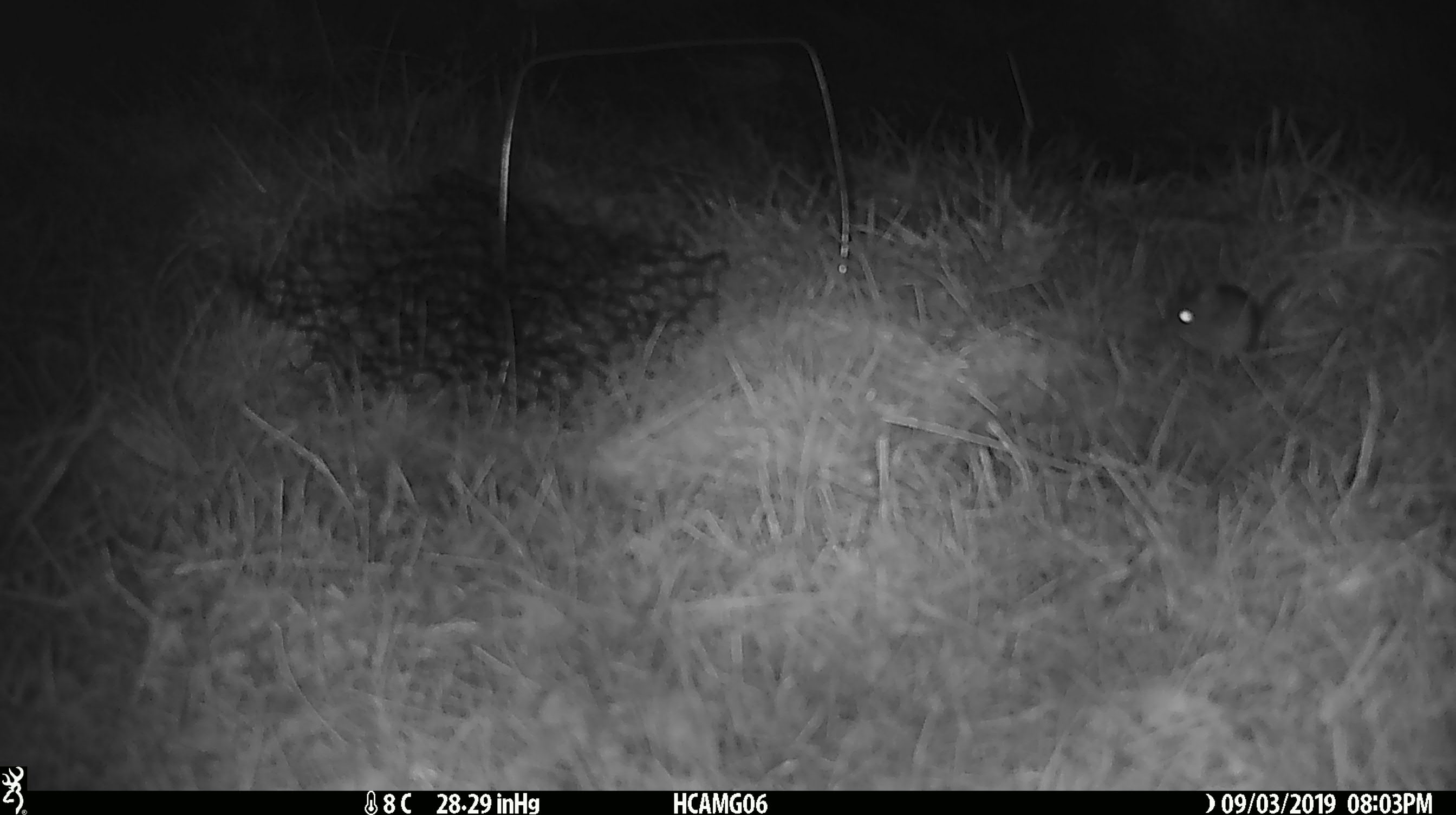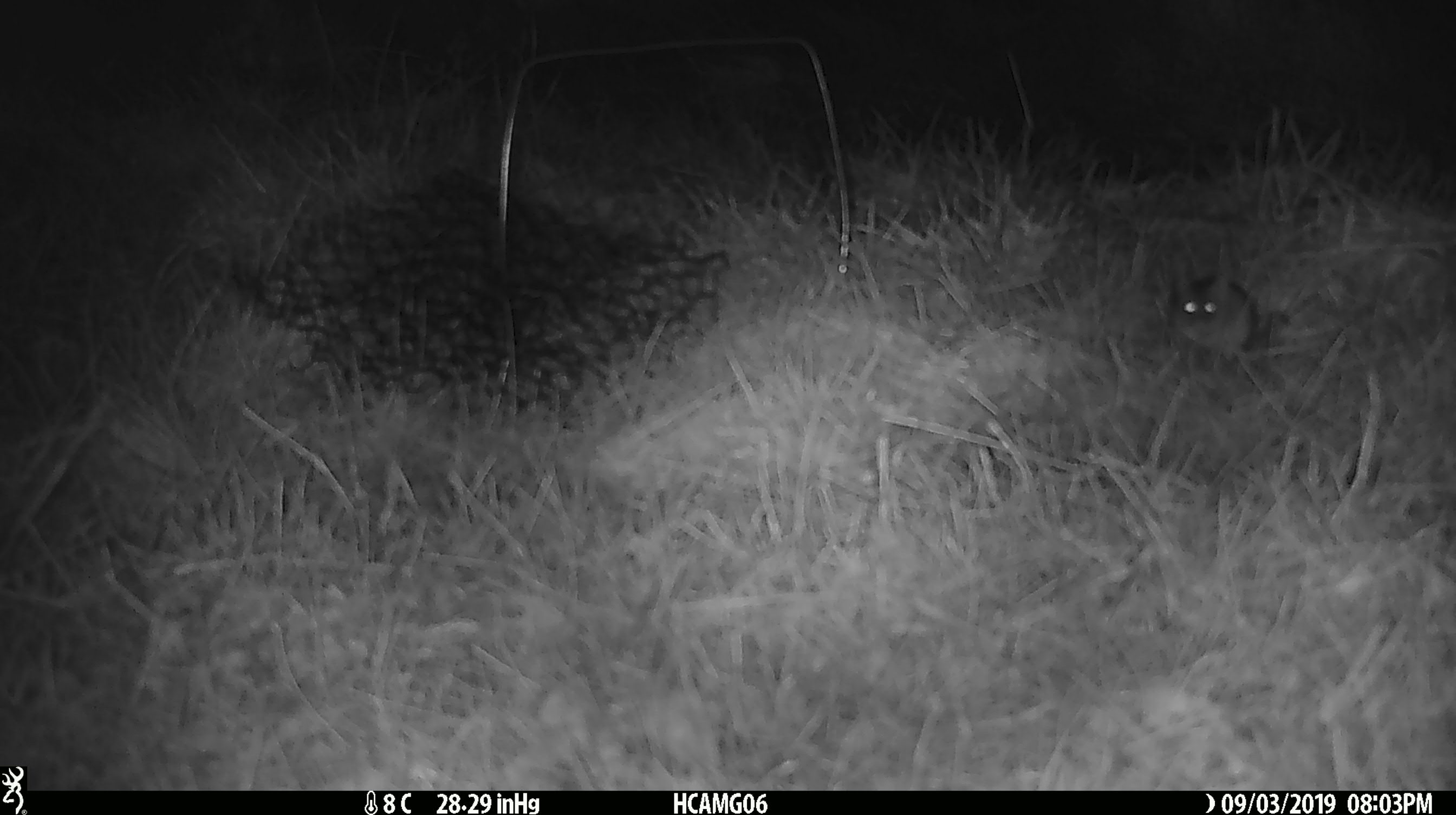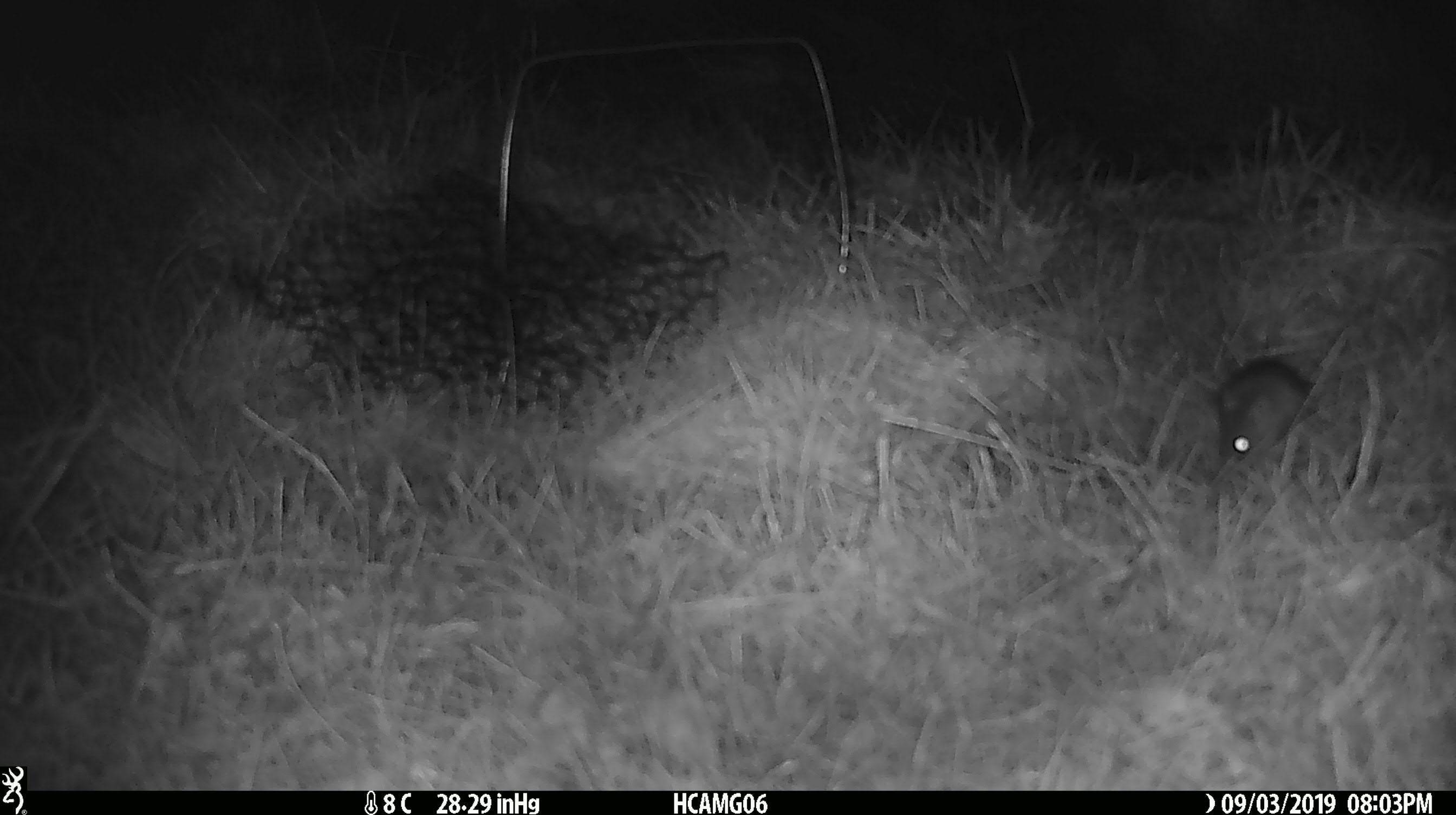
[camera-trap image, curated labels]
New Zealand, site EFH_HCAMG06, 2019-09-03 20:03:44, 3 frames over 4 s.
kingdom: Animalia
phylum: Chordata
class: Mammalia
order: Rodentia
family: Muridae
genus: Mus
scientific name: Mus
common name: mouse